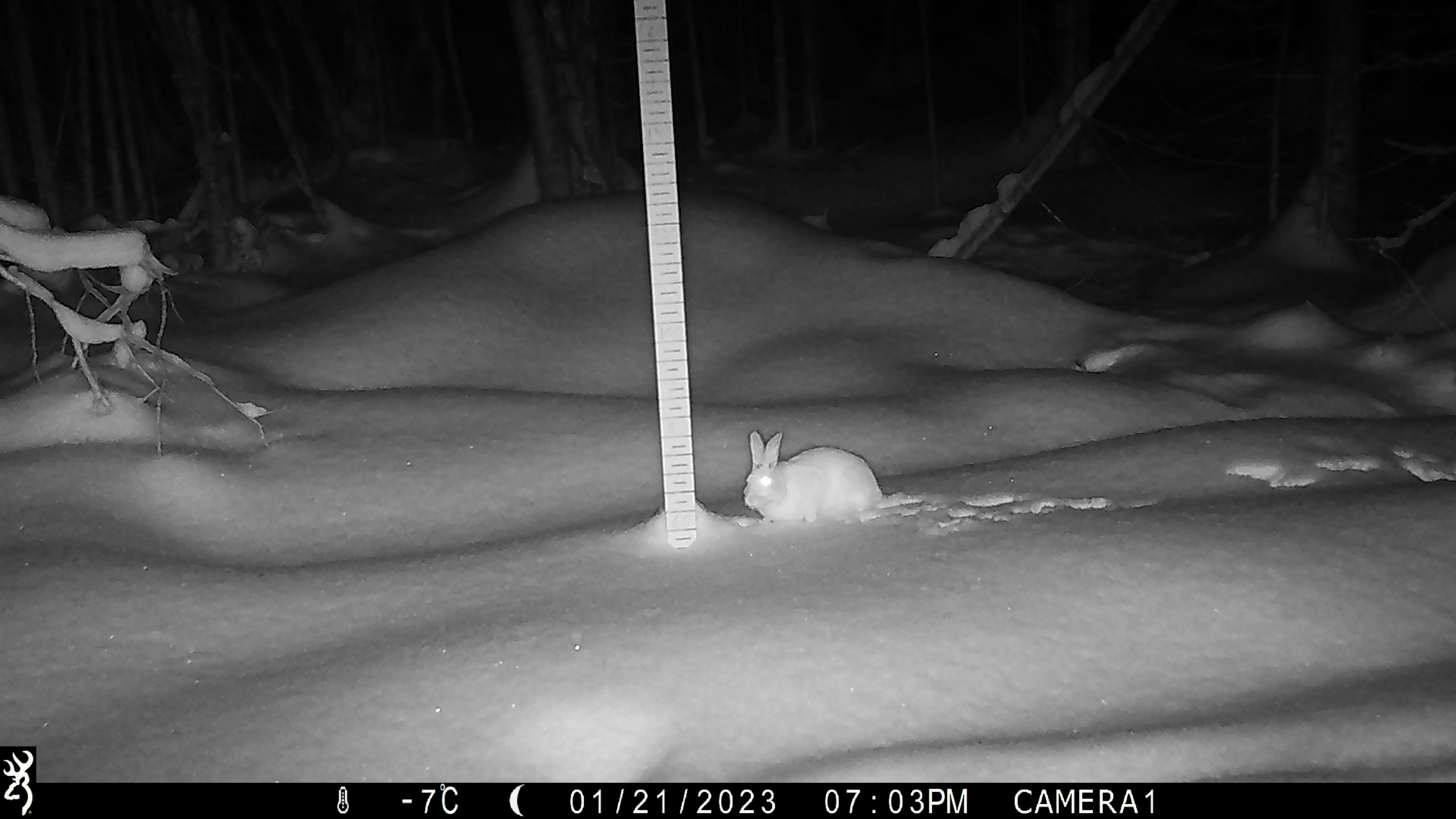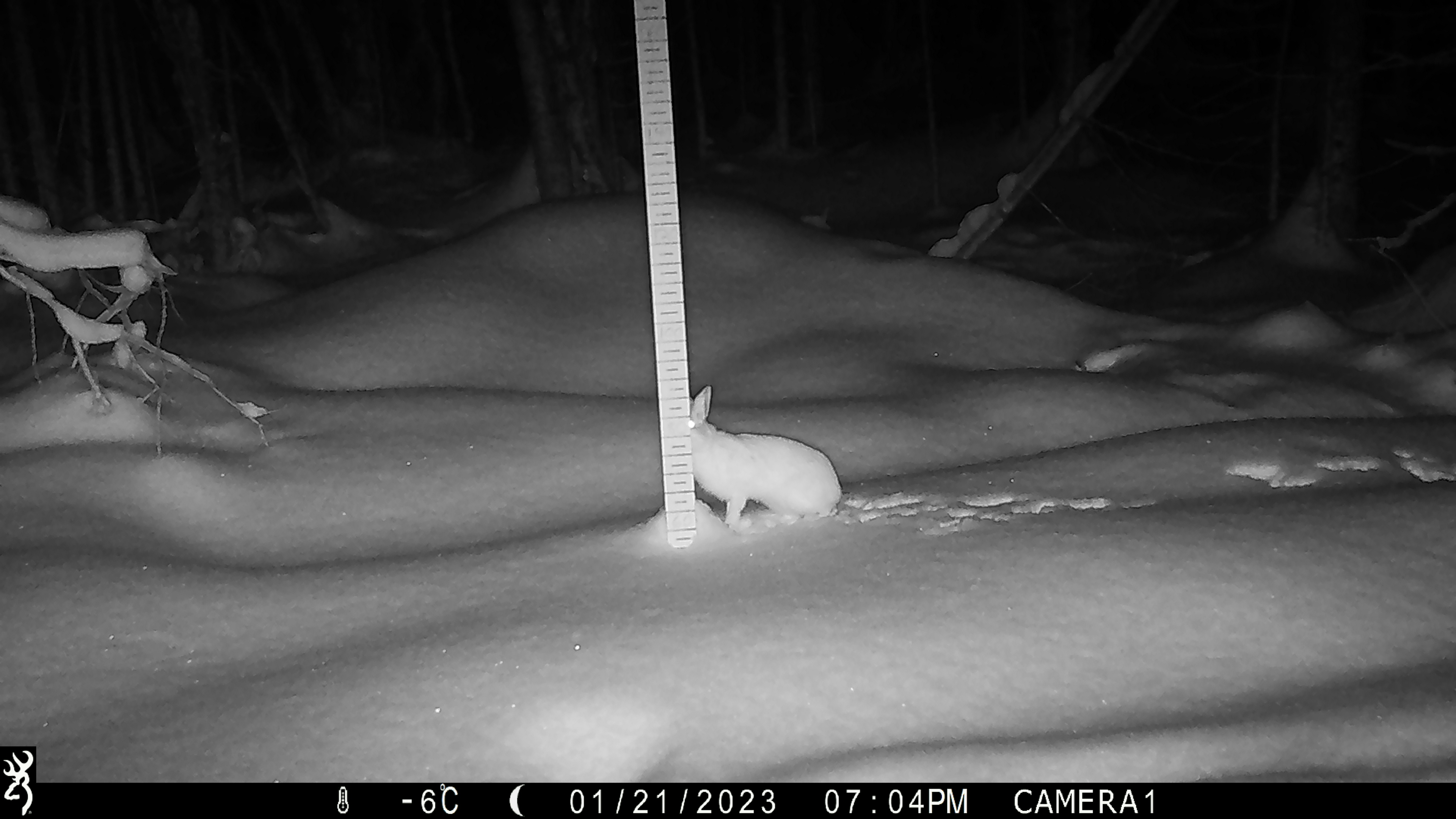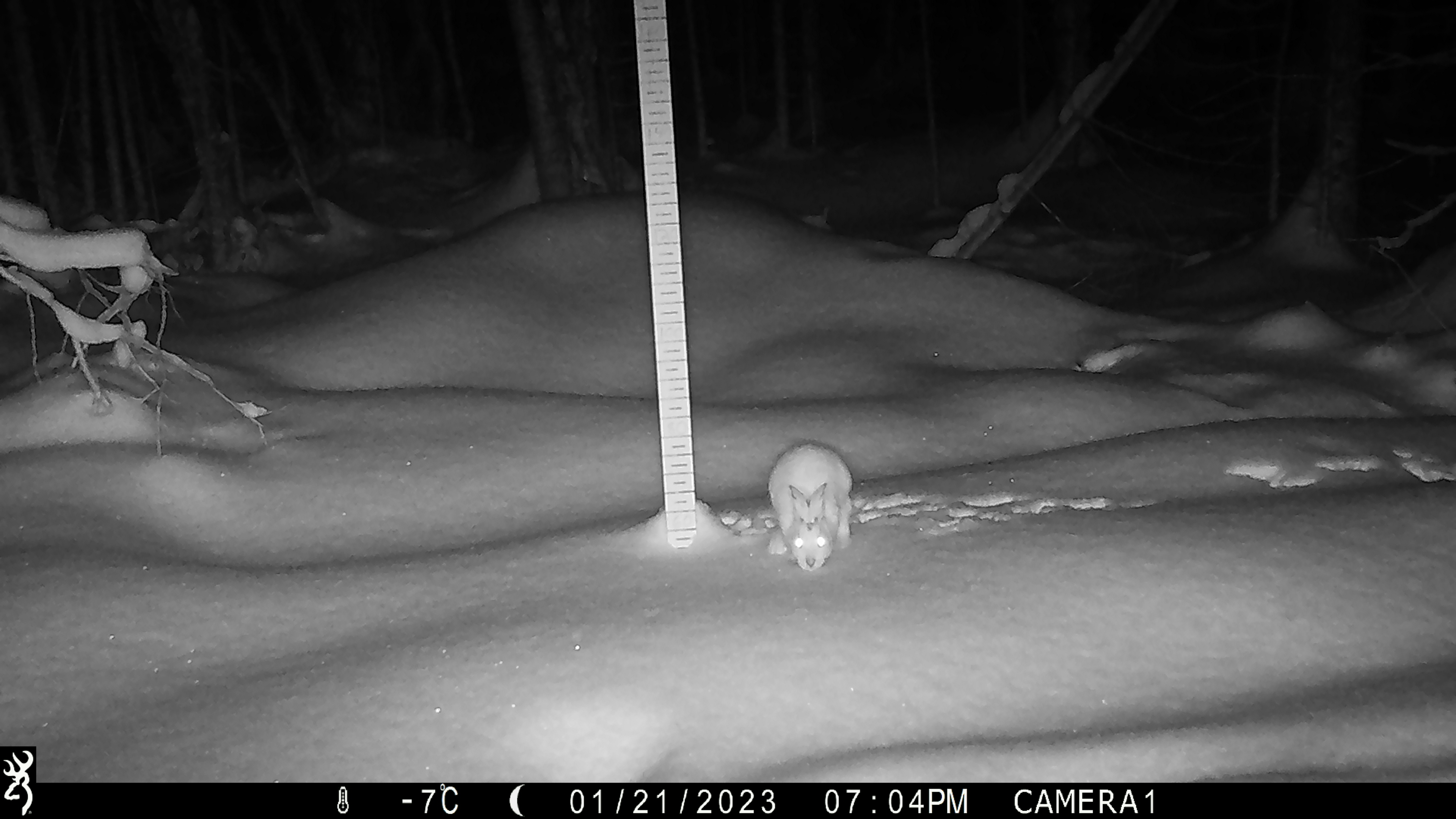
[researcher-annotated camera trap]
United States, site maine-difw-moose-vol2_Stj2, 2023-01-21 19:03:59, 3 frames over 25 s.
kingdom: Animalia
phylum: Chordata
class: Mammalia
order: Lagomorpha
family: Leporidae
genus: Lepus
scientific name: Lepus americanus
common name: snowshoe hare